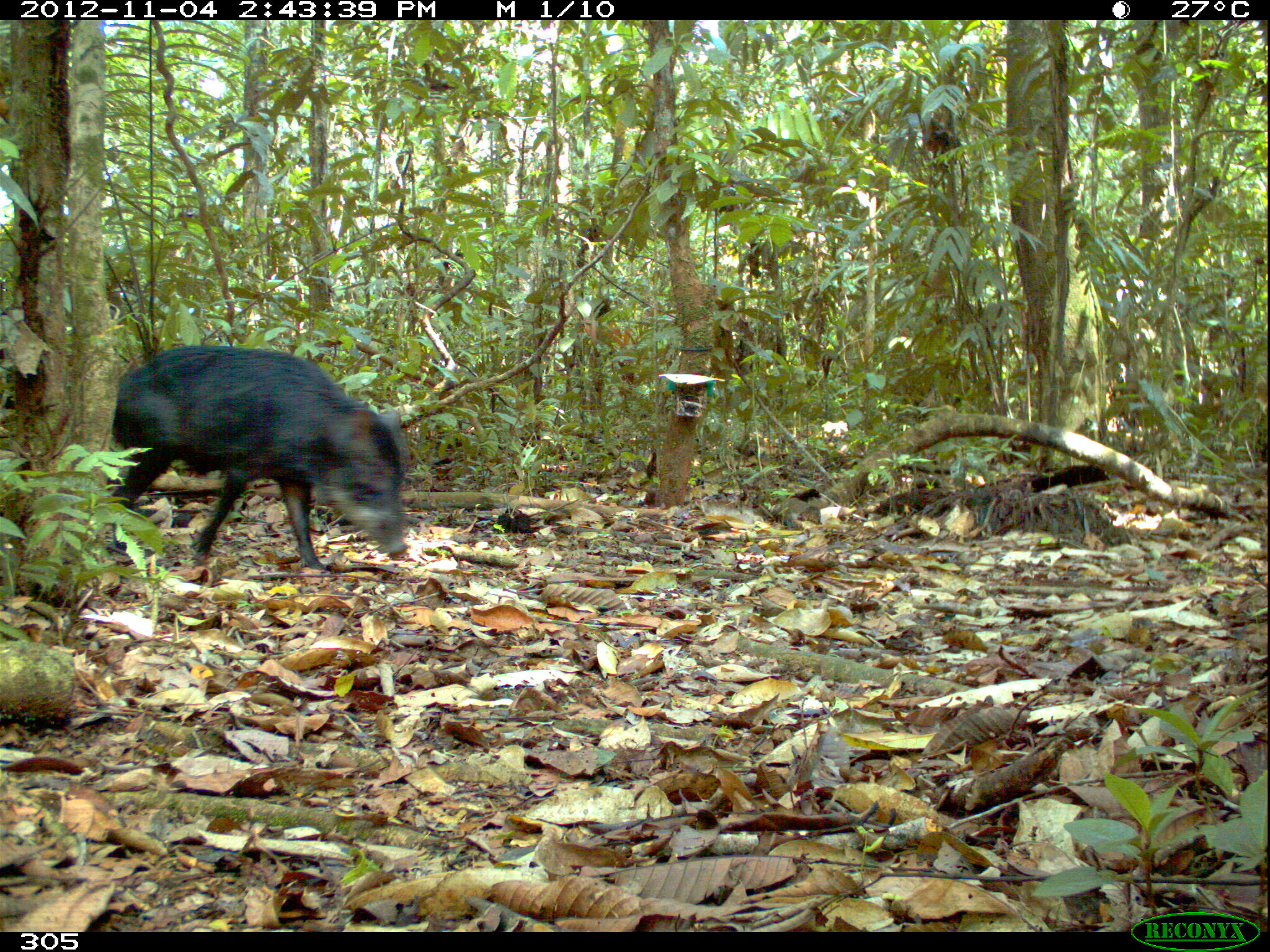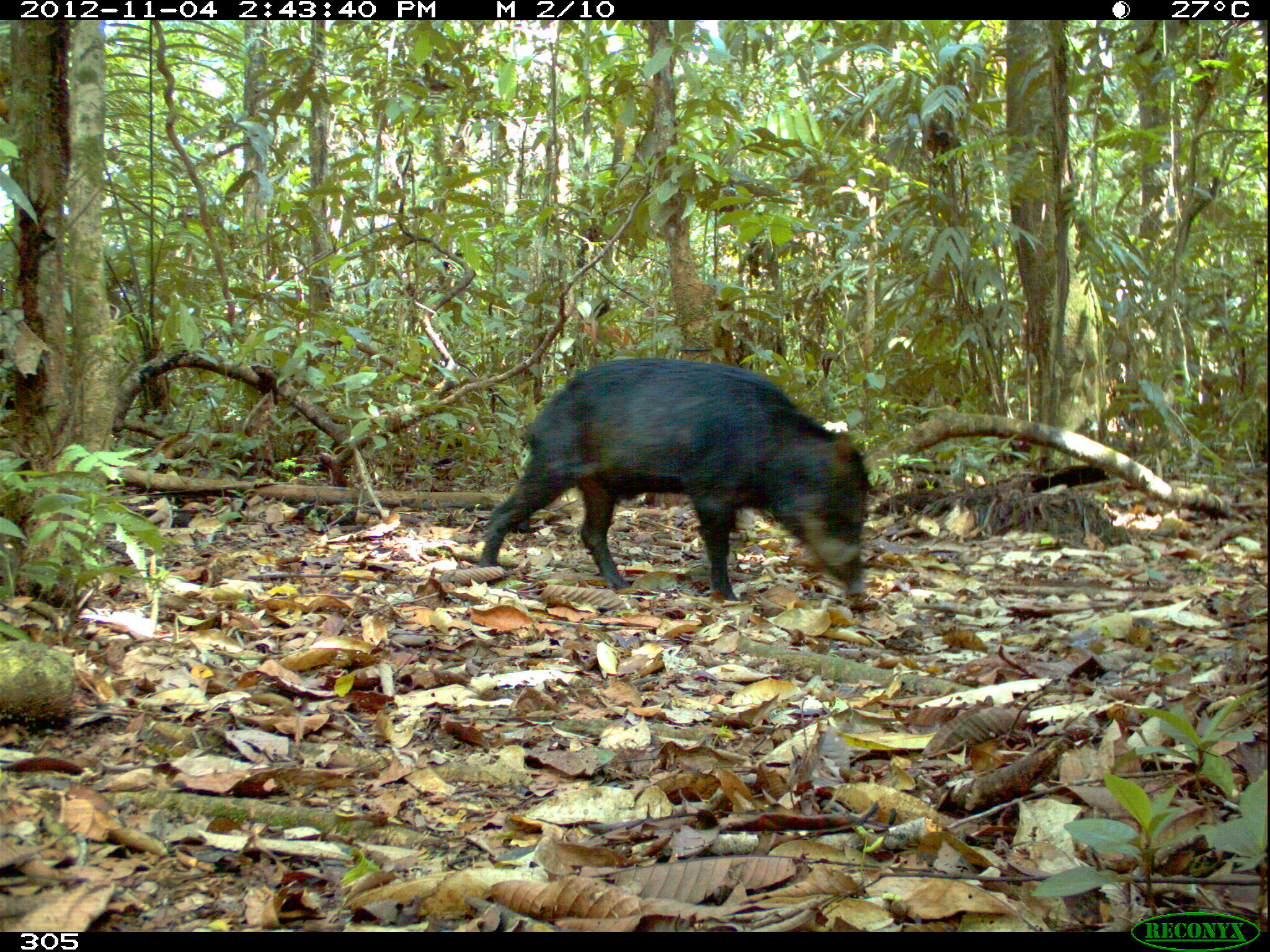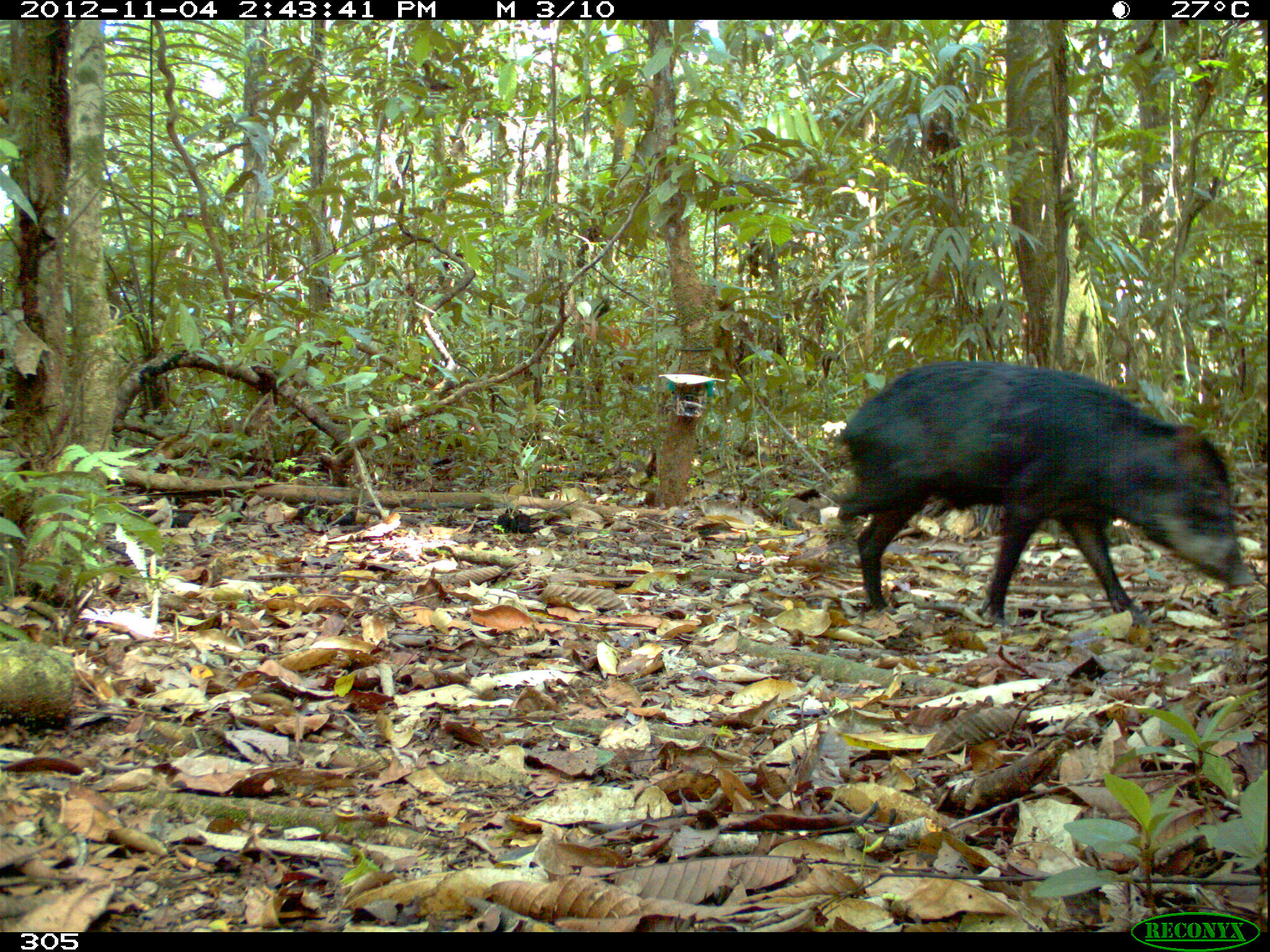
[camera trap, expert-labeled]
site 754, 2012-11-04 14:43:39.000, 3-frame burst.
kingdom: Animalia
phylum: Chordata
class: Mammalia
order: Artiodactyla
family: Tayassuidae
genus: Tayassu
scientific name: Tayassu pecari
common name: white-lipped peccary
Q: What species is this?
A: Tayassu pecari (white-lipped peccary).